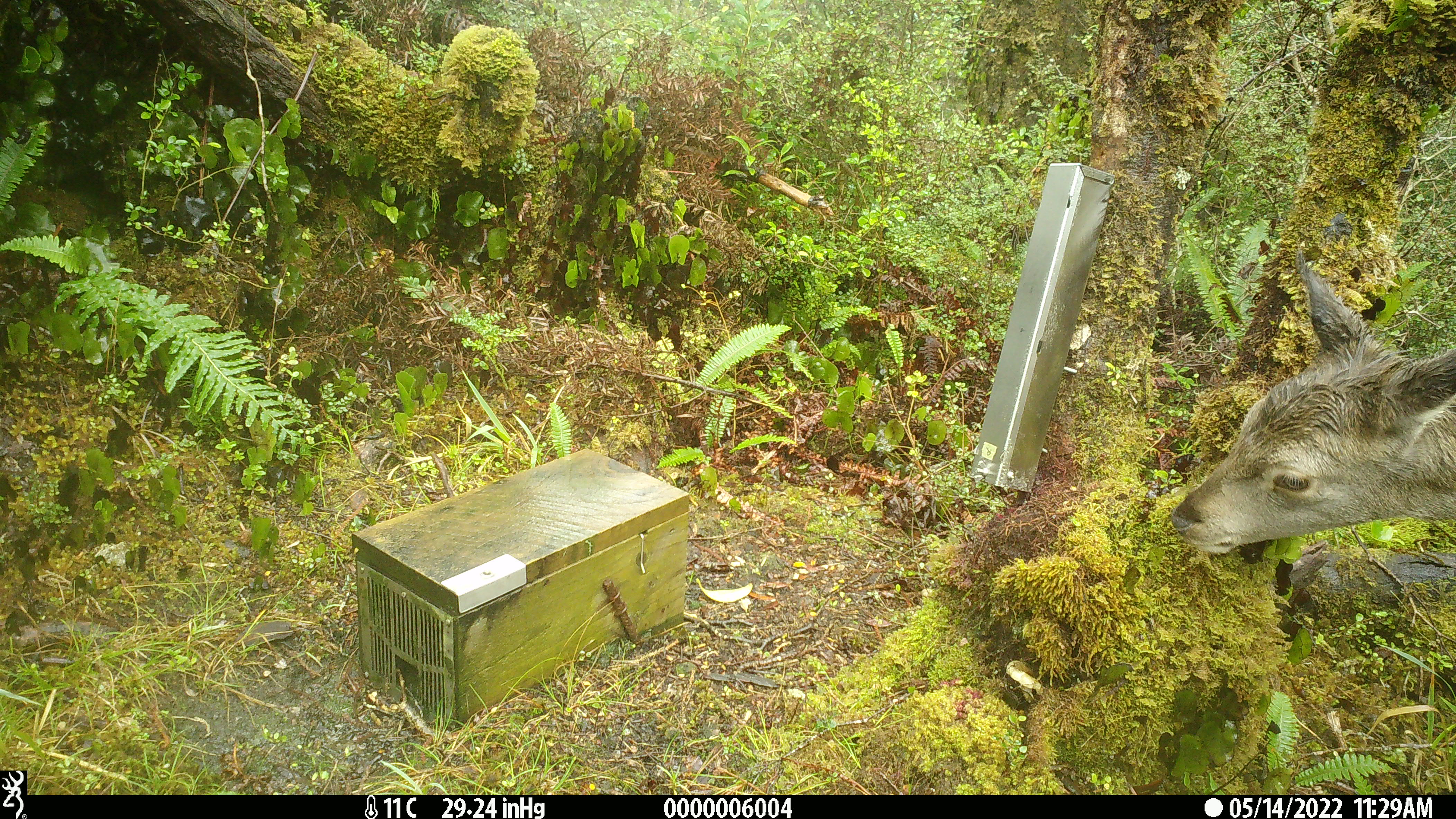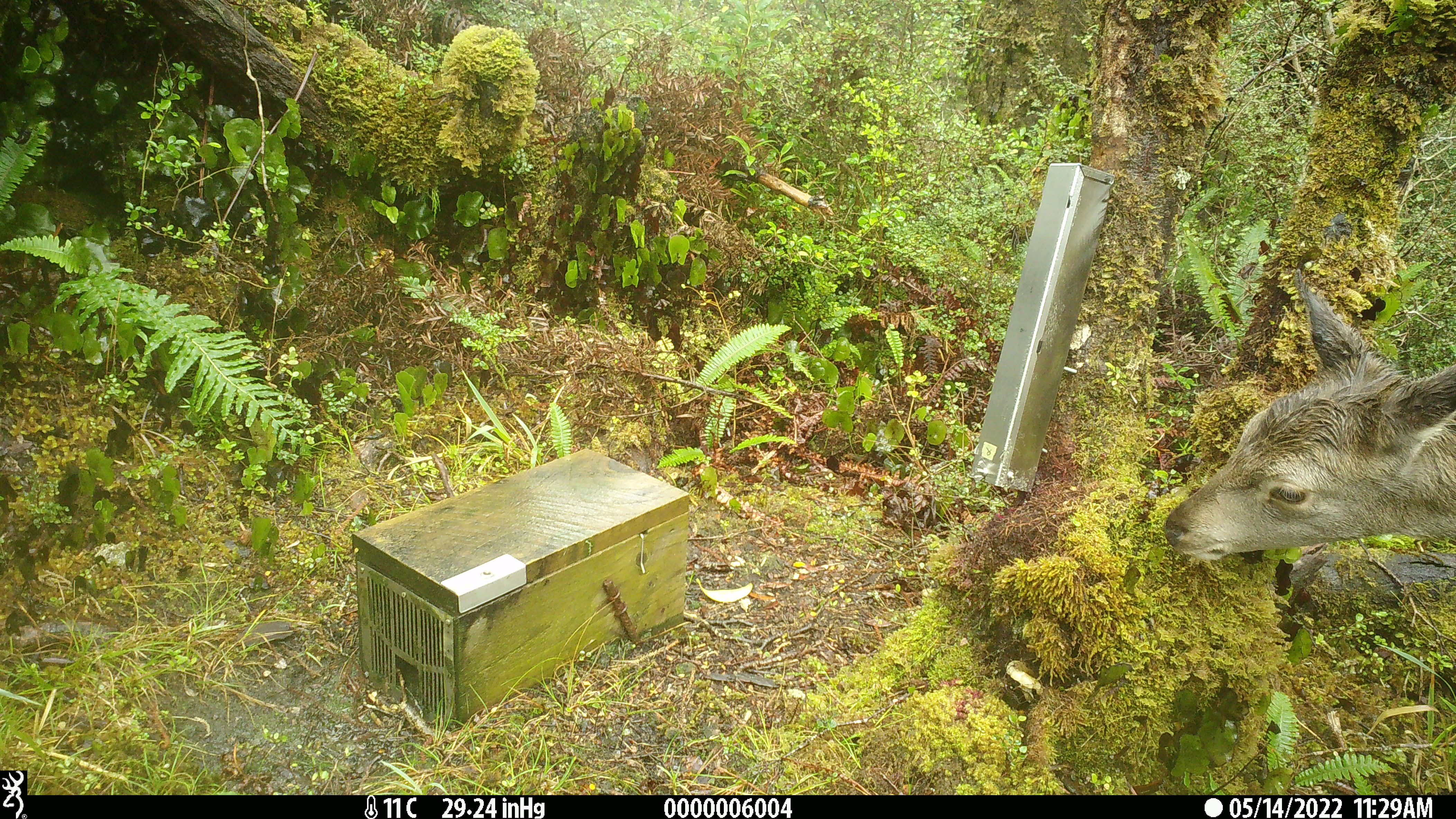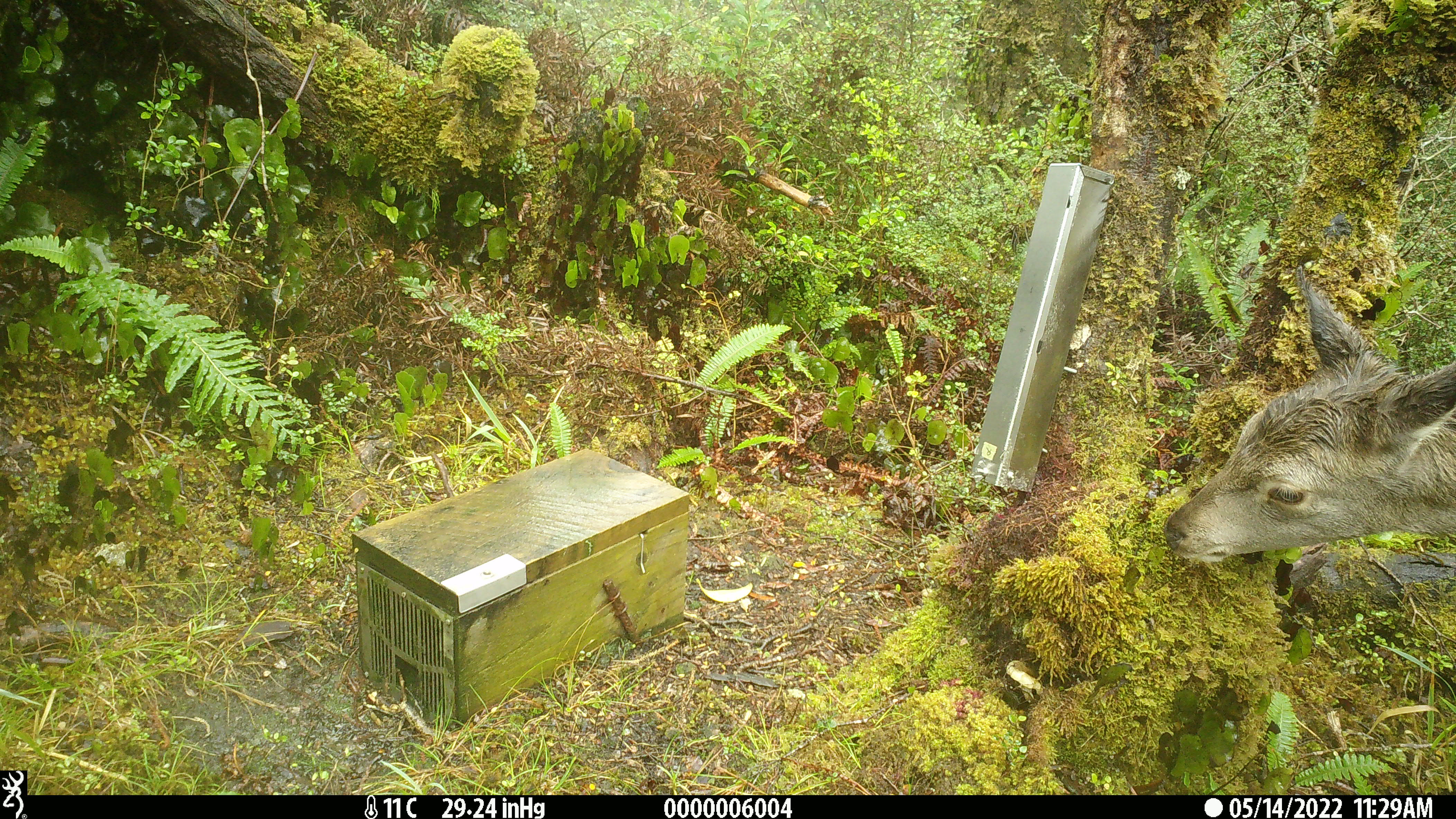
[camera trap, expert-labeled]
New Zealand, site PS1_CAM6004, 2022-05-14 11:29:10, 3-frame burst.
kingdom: Animalia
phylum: Chordata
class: Mammalia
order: Artiodactyla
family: Cervidae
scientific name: Cervidae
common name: deer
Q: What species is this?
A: Deer (Cervidae).